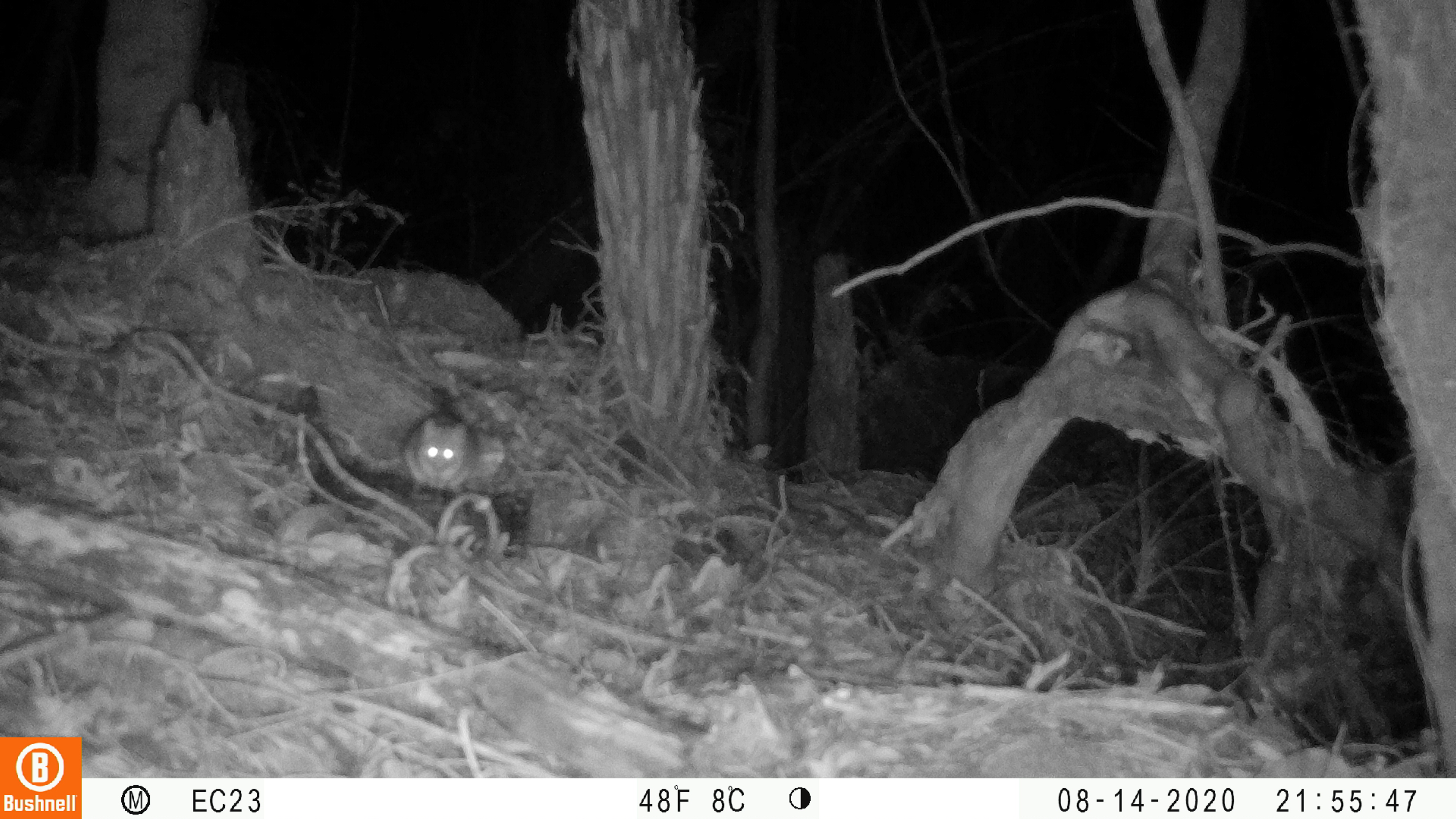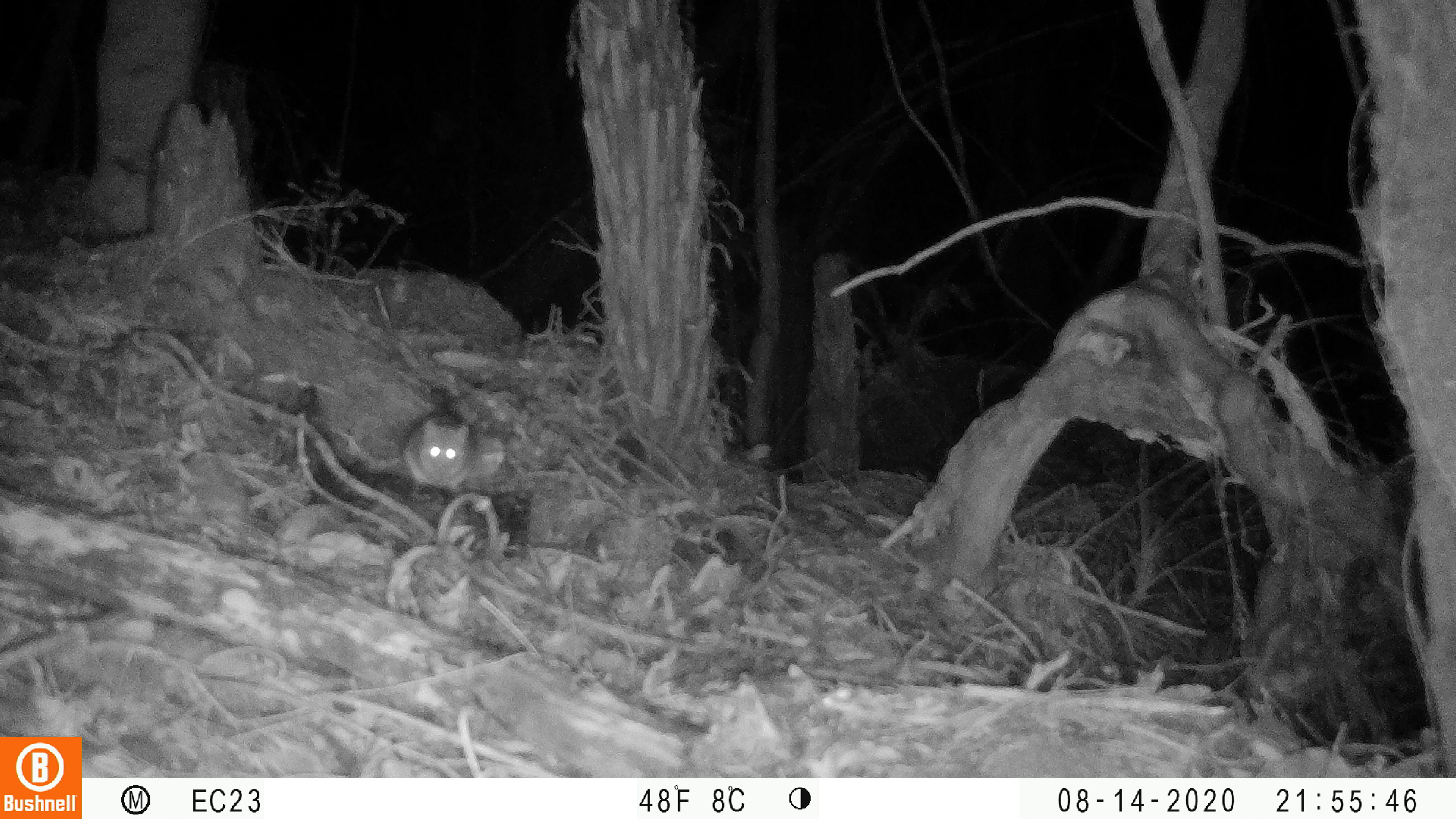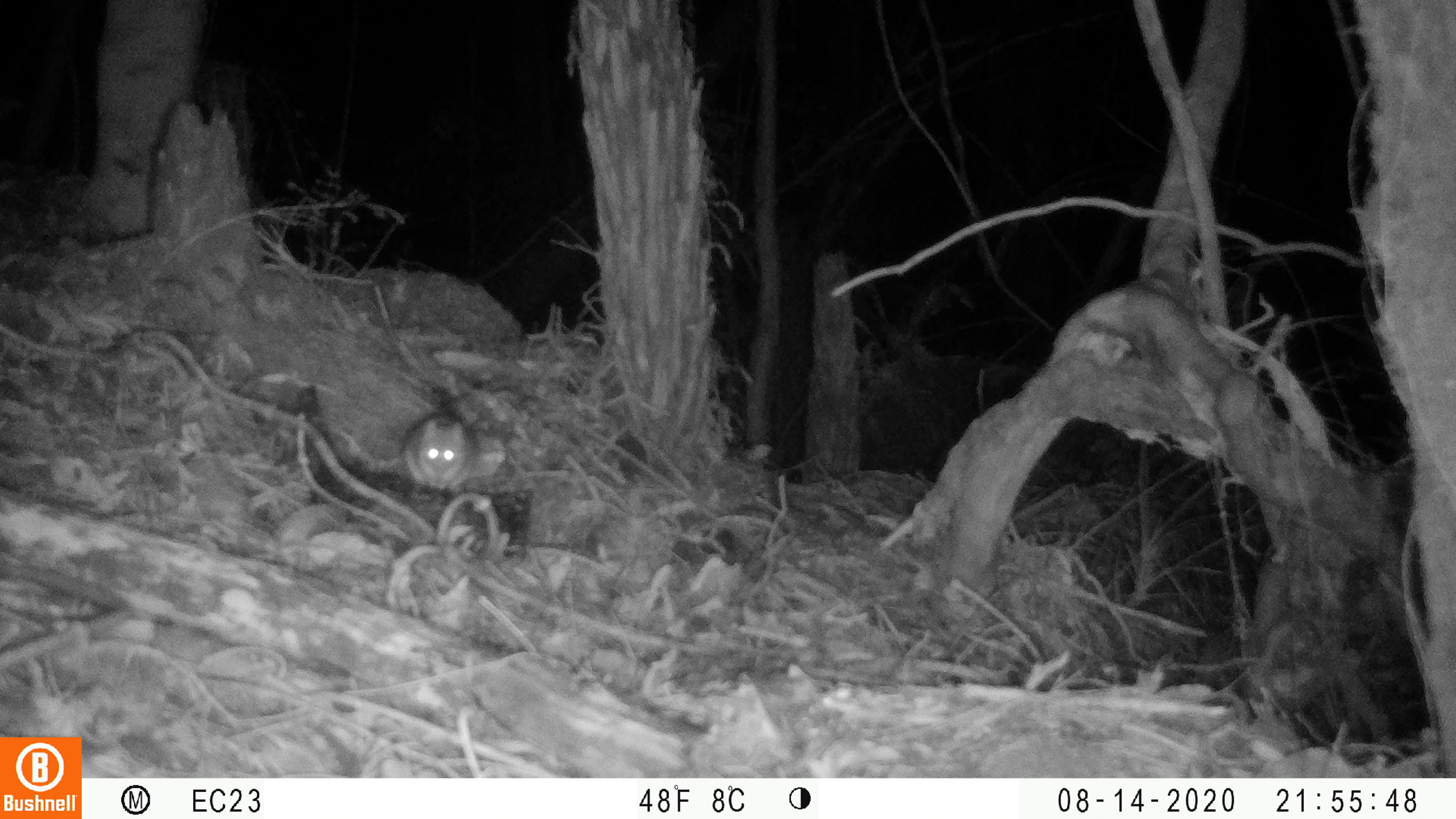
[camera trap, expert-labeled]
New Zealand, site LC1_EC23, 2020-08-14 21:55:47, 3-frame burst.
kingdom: Animalia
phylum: Chordata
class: Mammalia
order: Rodentia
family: Muridae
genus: Rattus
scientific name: Rattus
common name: rat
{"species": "rat (Rattus)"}